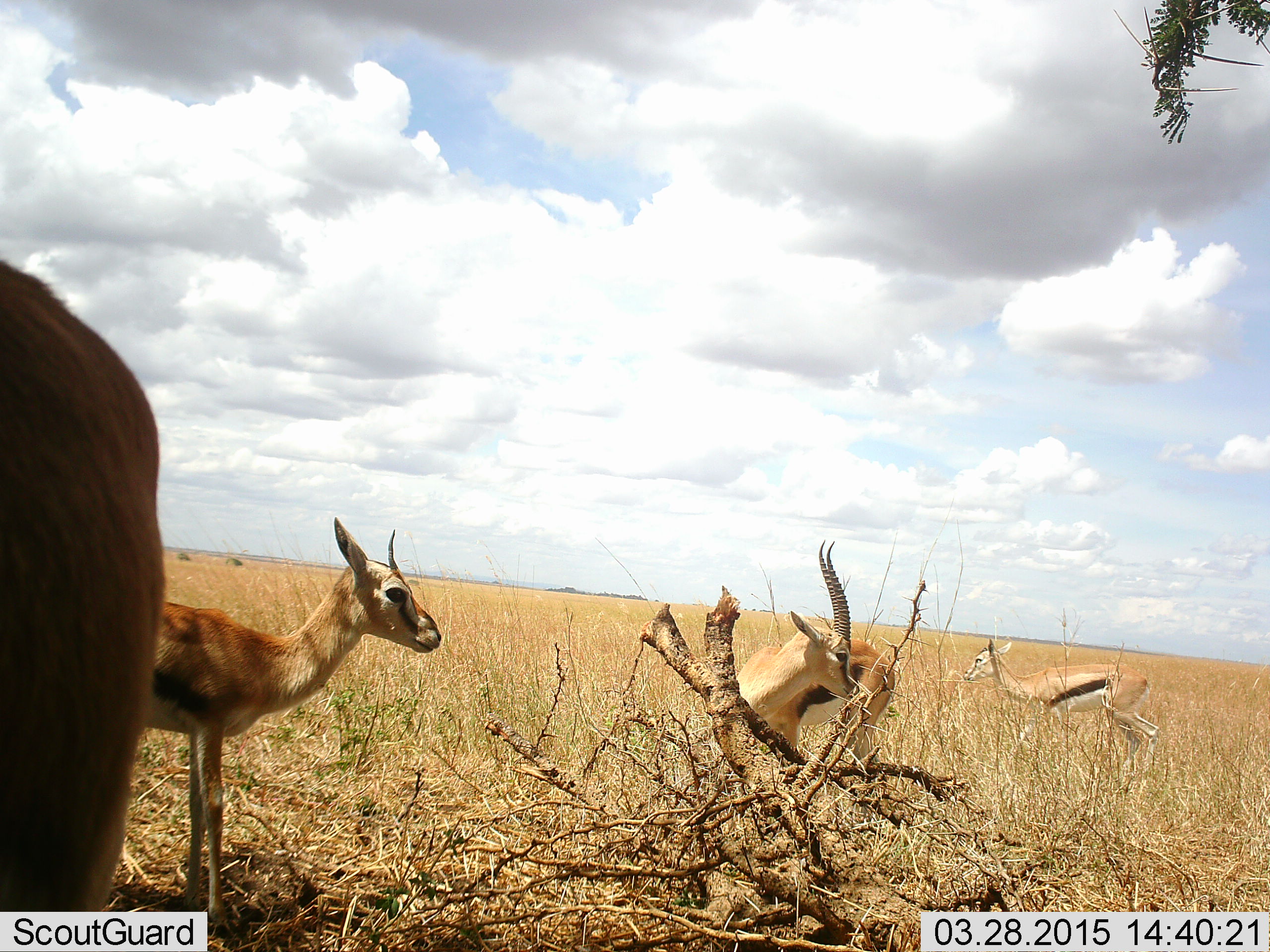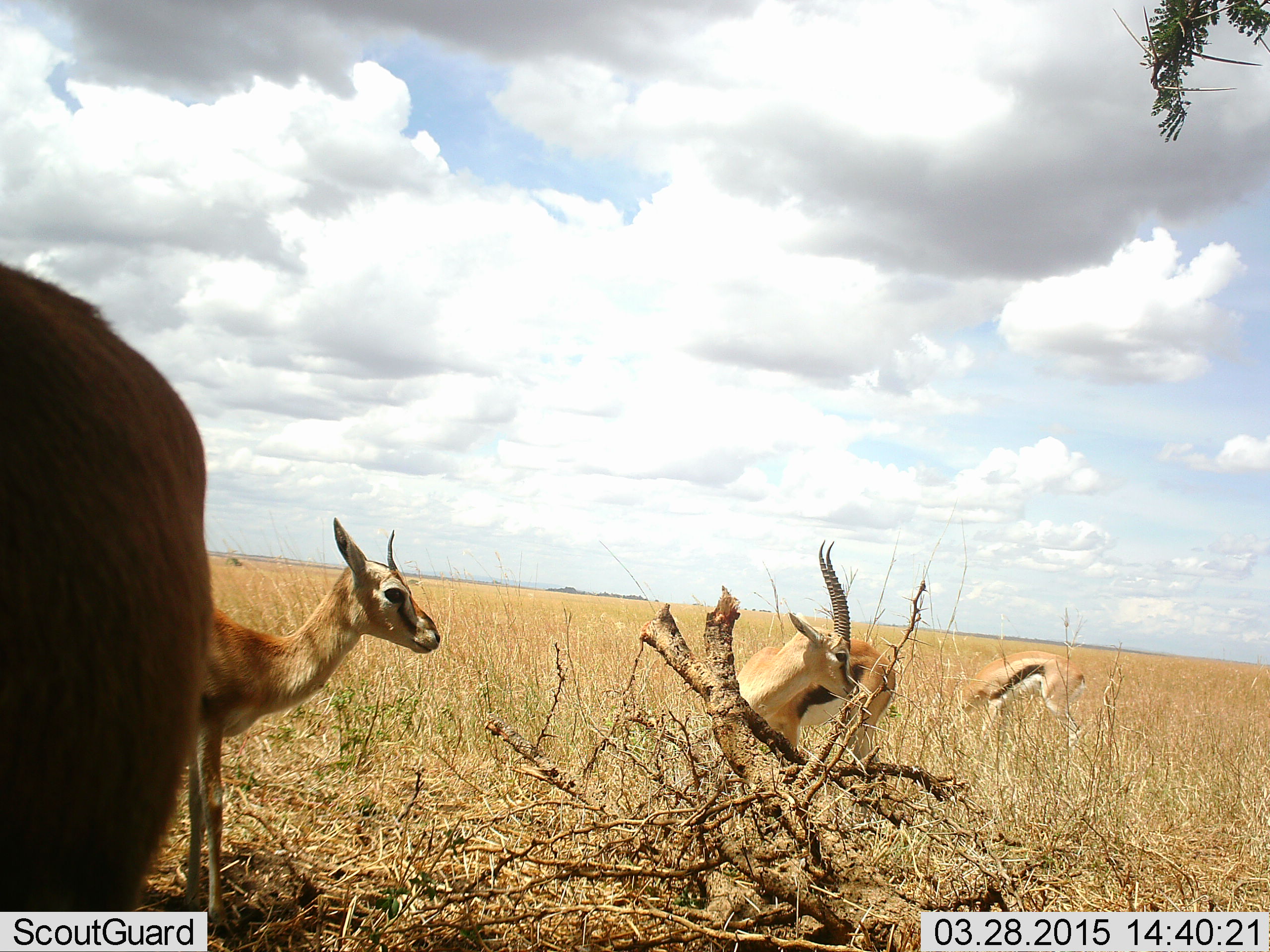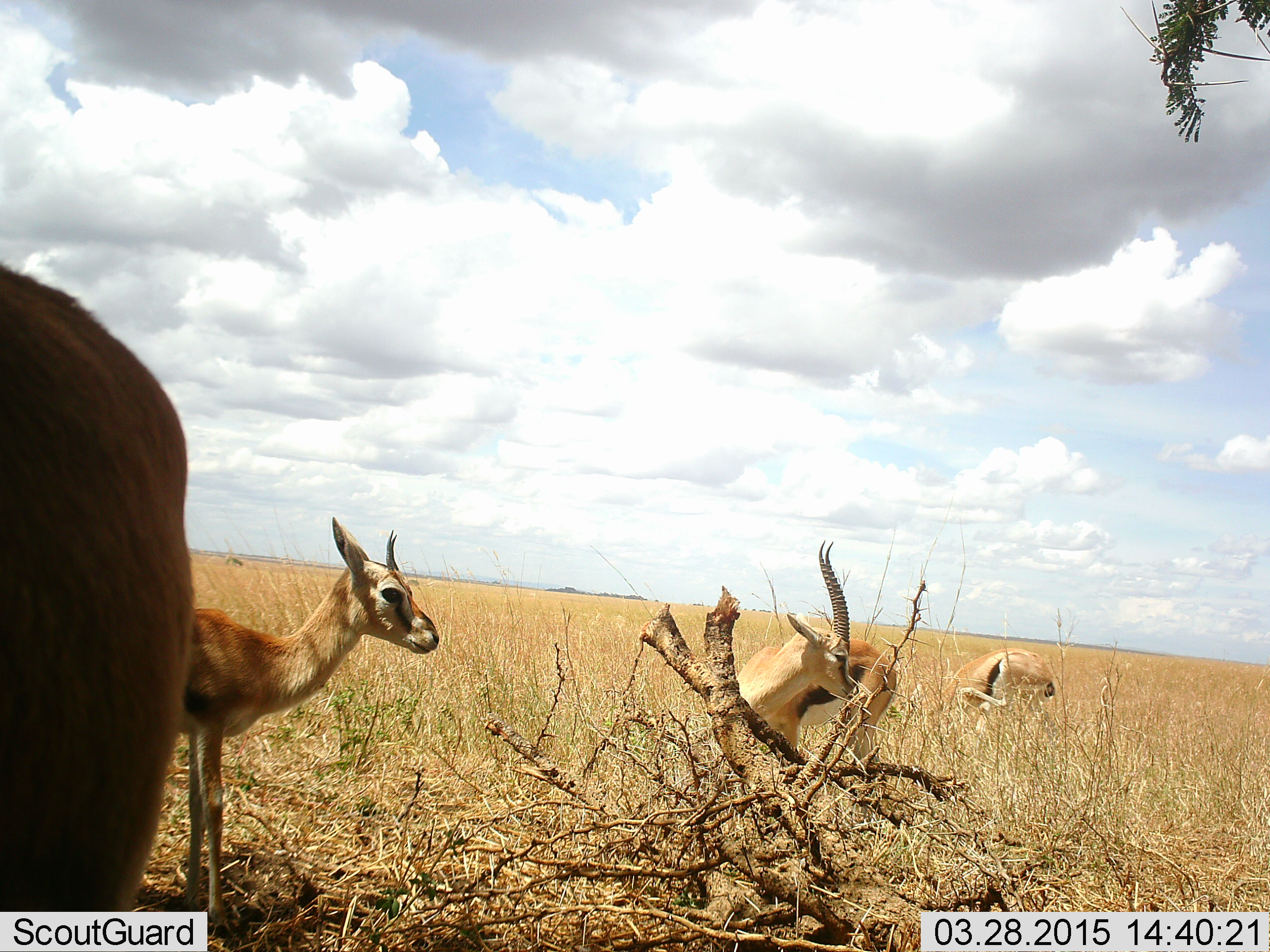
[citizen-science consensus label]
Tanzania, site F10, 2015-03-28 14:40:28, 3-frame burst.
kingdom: Animalia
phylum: Chordata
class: Mammalia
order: Artiodactyla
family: Bovidae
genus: Eudorcas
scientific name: Eudorcas thomsonii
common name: thomson's gazelle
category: gazellethomsons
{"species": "gazellethomsons (thomson's gazelle) (Eudorcas thomsonii)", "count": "4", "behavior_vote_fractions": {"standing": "100%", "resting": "0%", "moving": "0%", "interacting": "0%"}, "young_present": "10%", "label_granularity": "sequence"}